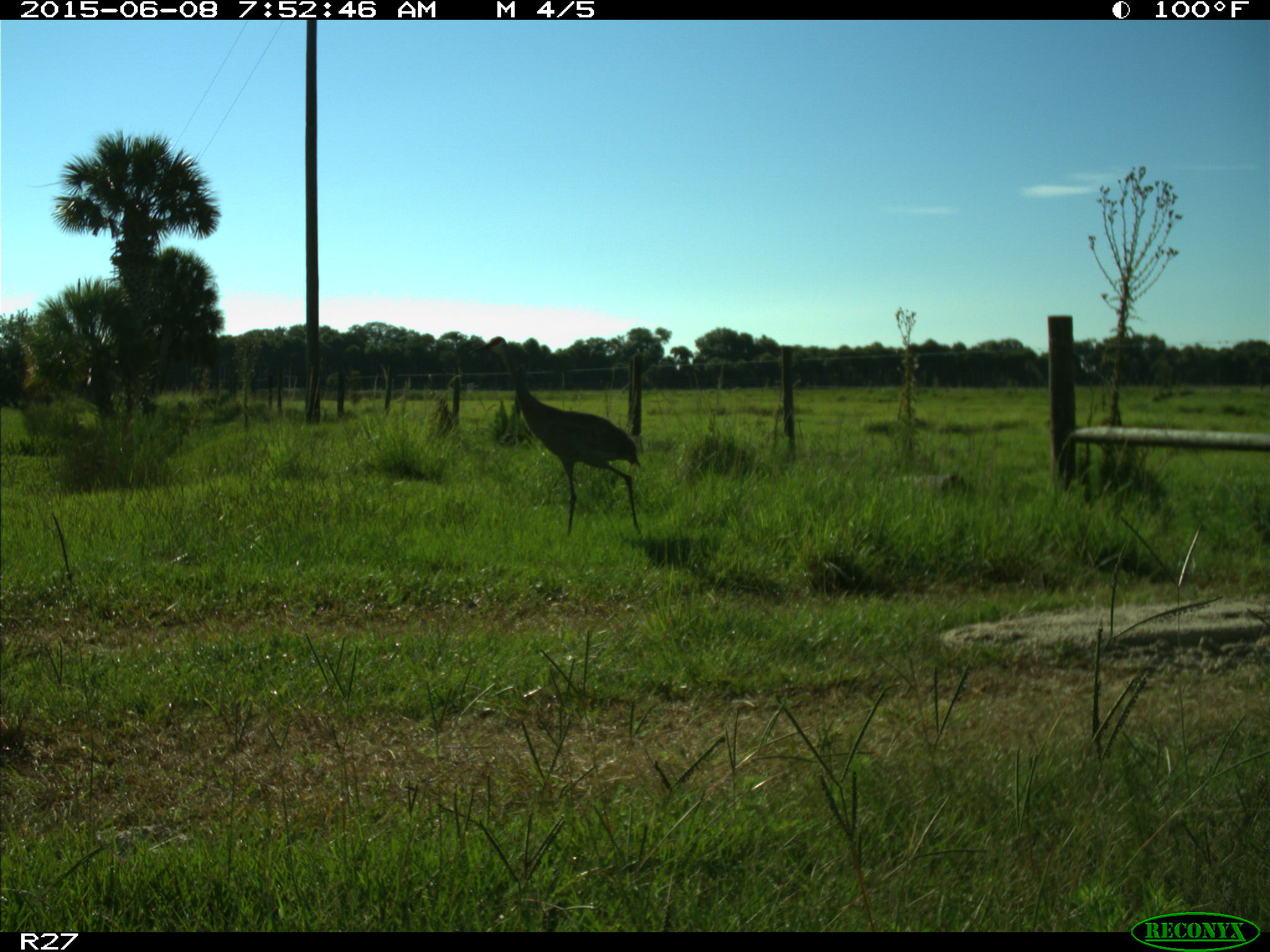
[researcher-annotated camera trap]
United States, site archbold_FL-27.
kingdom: Animalia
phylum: Chordata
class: Aves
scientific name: Aves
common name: birds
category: unidentified bird